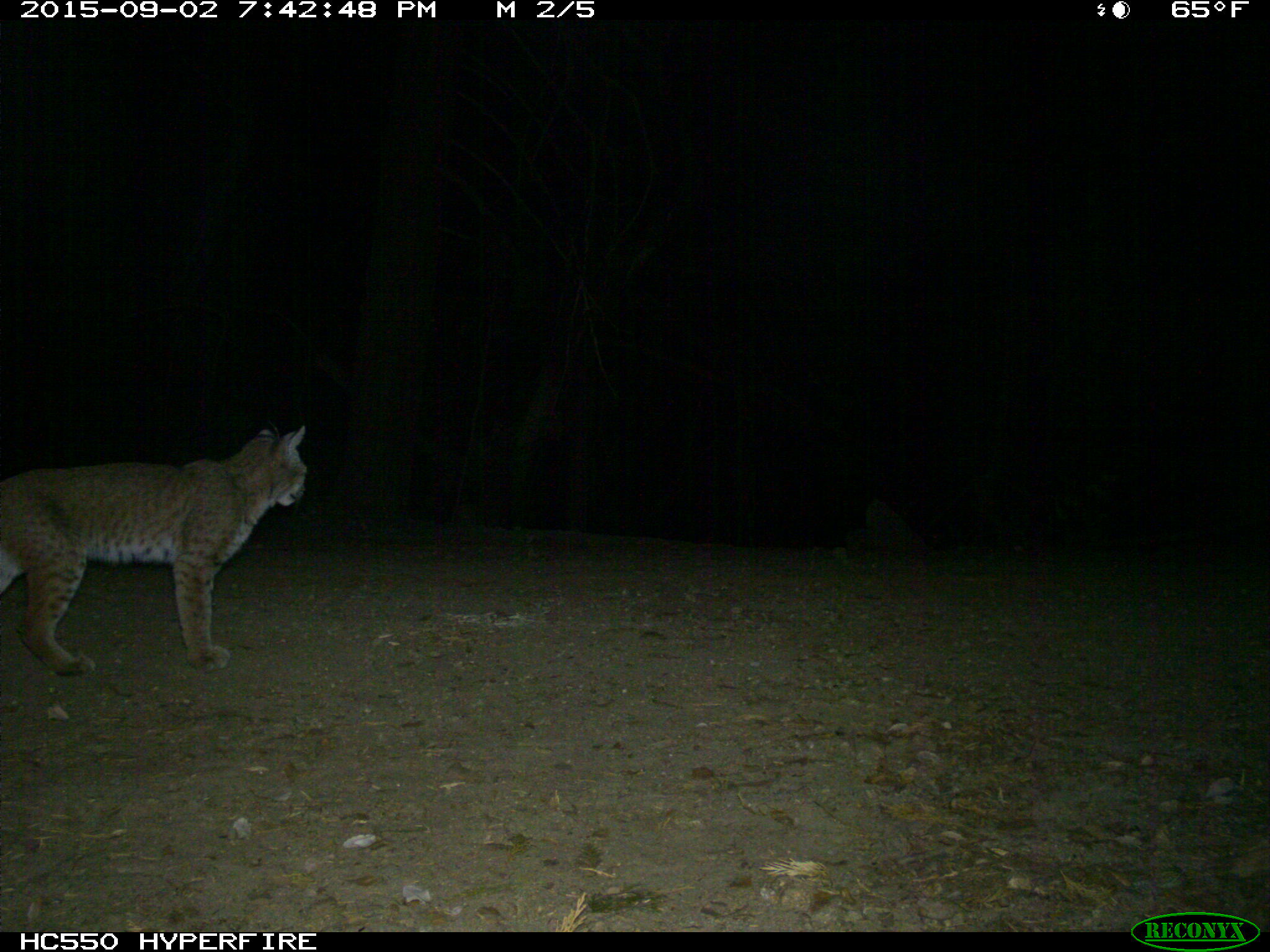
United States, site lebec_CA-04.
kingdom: Animalia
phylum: Chordata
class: Mammalia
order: Carnivora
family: Felidae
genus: Lynx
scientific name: Lynx rufus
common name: bobcat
Lynx rufus (bobcat).